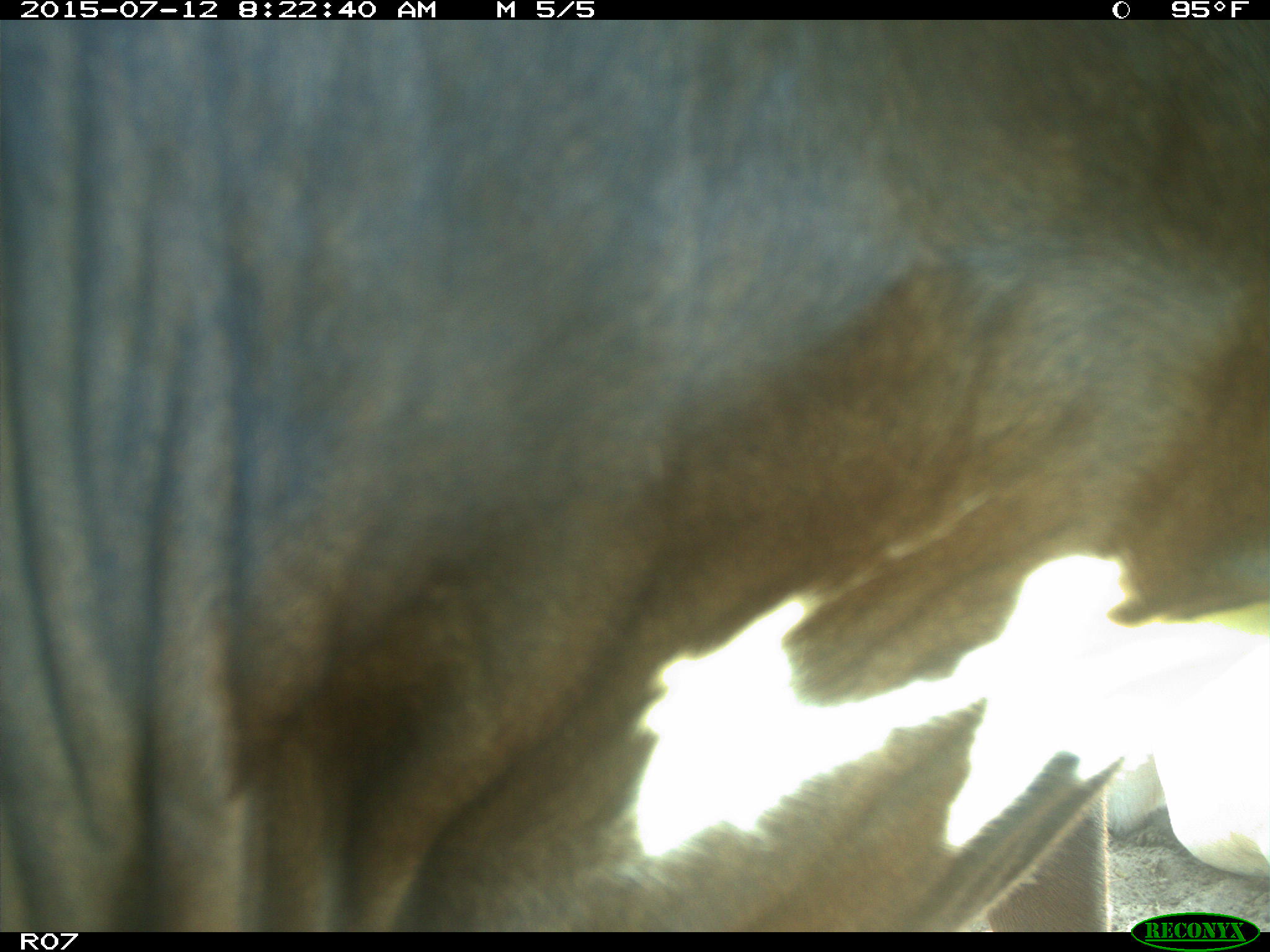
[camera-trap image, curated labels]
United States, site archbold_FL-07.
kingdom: Animalia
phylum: Chordata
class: Mammalia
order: Artiodactyla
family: Bovidae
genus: Bos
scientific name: Bos taurus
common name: domestic cow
Bos taurus (domestic cow).